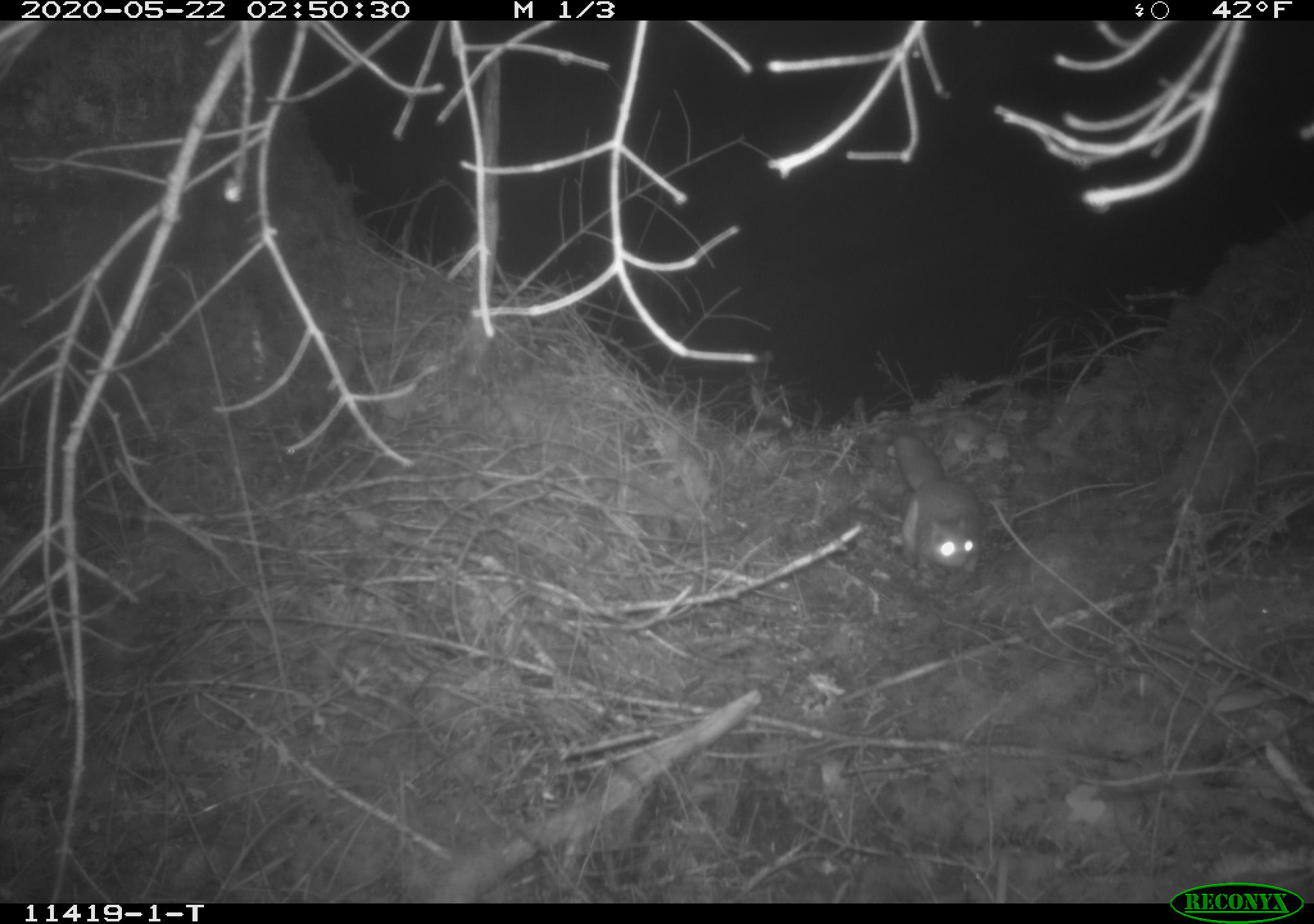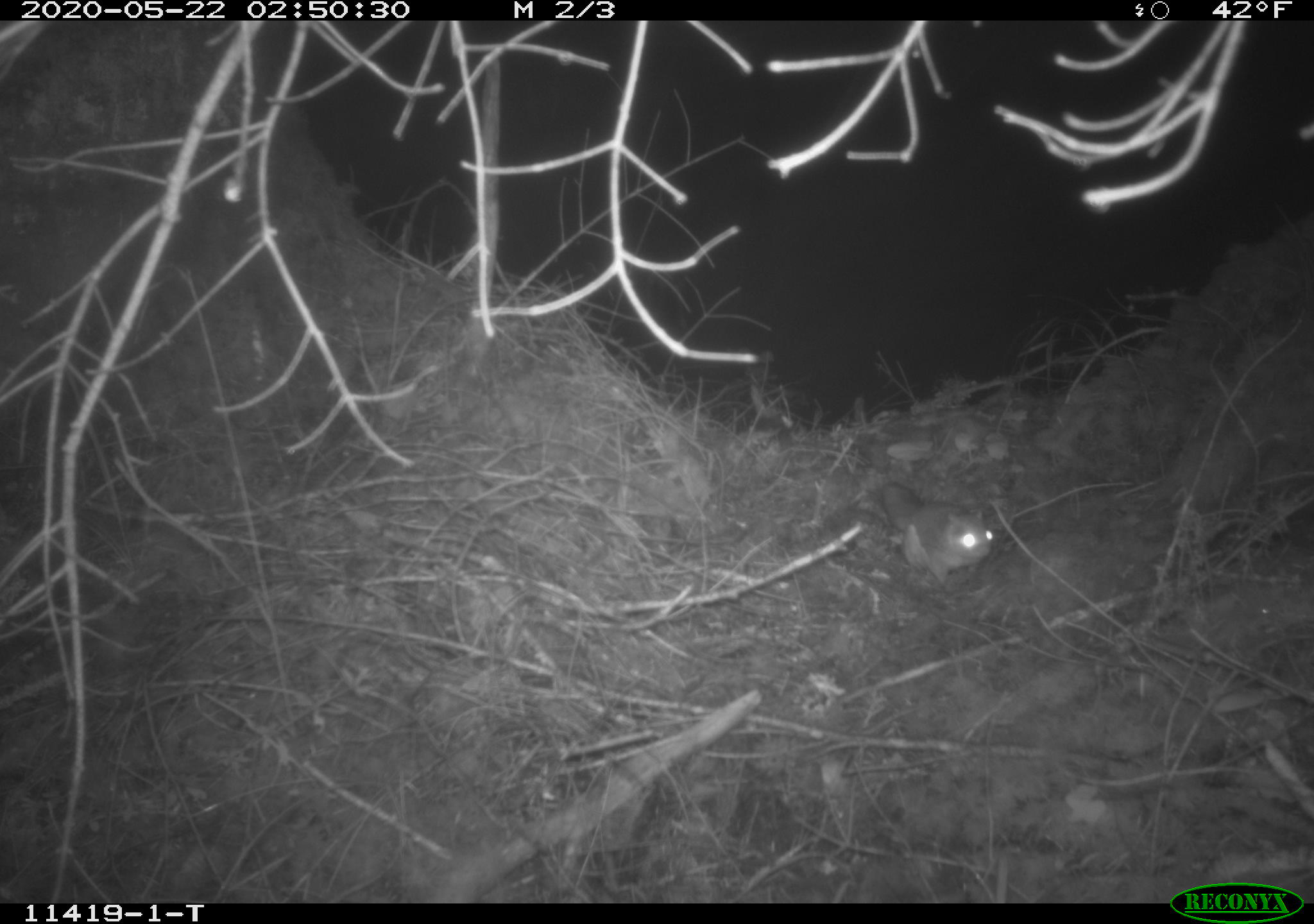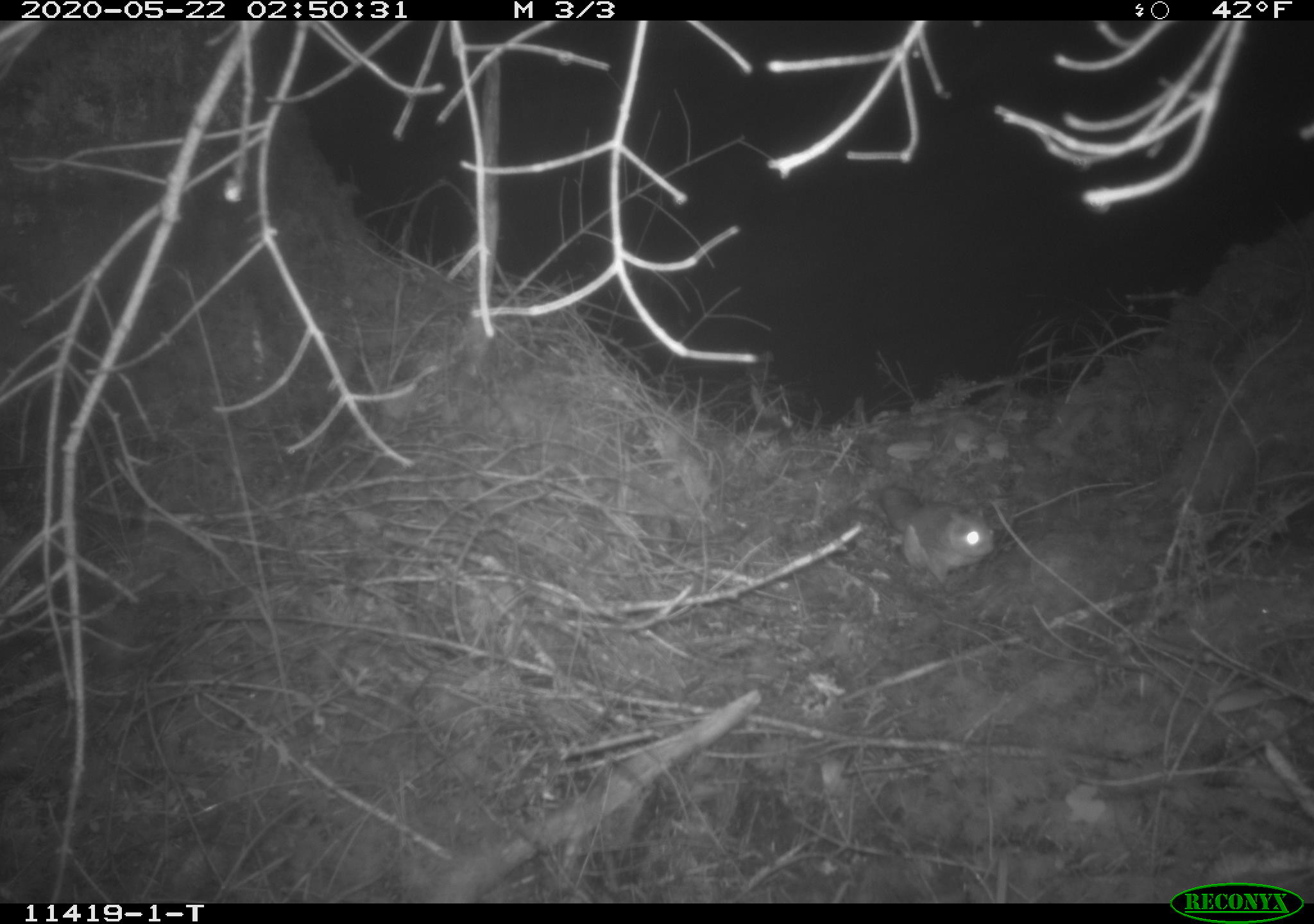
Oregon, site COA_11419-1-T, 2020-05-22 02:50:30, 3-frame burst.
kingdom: Animalia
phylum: Chordata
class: Mammalia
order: Rodentia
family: Sciuridae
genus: Glaucomys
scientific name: Glaucomys oregonensis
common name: humboldt's flying squirrel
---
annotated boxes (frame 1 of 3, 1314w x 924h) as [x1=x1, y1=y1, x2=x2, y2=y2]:
humboldt's flying squirrel: [x1=874, y1=422, x2=991, y2=596]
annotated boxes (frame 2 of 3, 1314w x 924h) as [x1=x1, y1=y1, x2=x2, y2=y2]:
humboldt's flying squirrel: [x1=869, y1=472, x2=1006, y2=582]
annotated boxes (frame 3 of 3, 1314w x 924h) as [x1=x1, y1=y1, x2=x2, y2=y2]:
humboldt's flying squirrel: [x1=867, y1=472, x2=1010, y2=591]